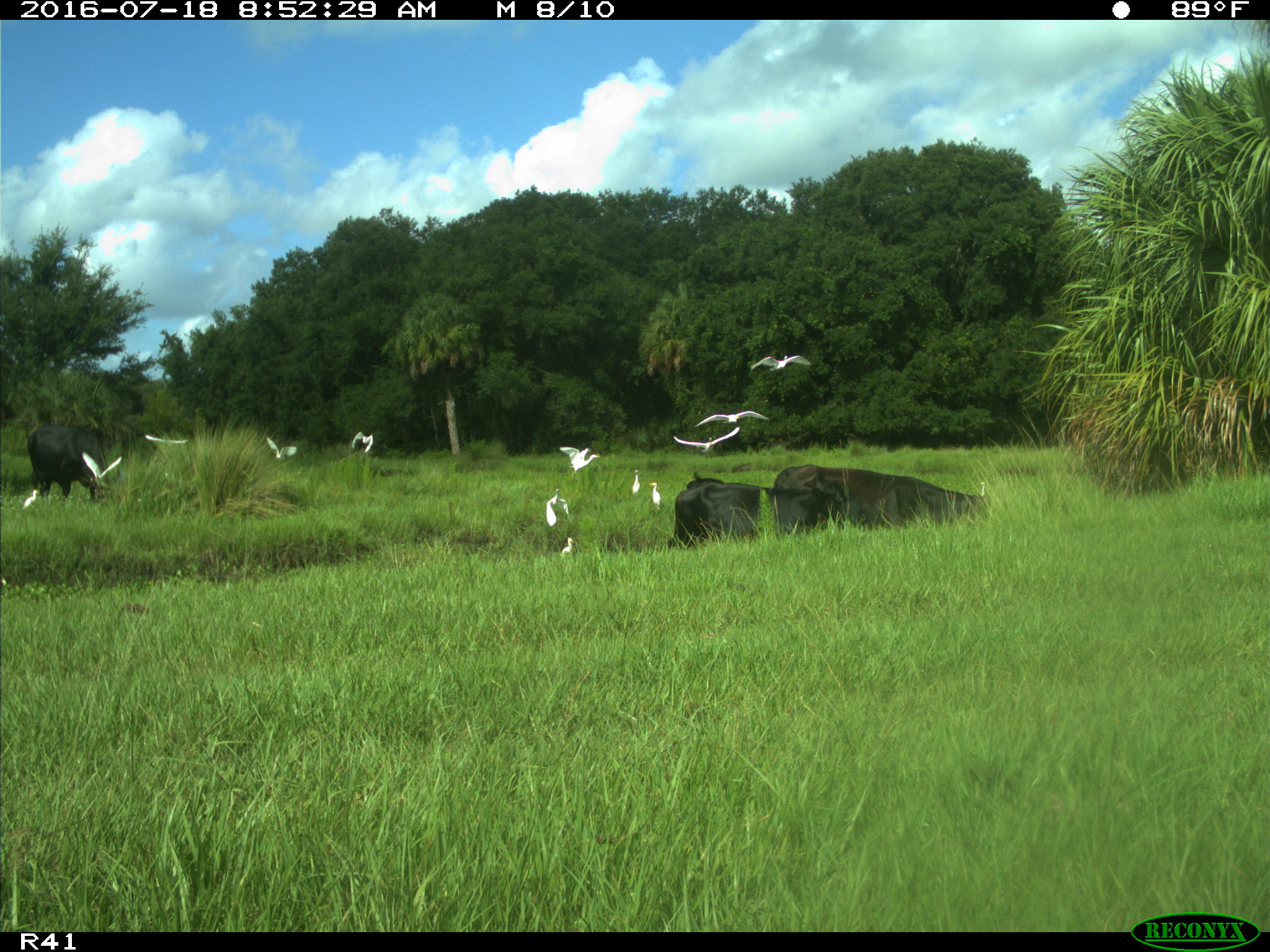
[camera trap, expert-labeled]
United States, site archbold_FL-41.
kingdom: Animalia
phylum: Chordata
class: Mammalia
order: Artiodactyla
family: Bovidae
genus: Bos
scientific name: Bos taurus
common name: domestic cow